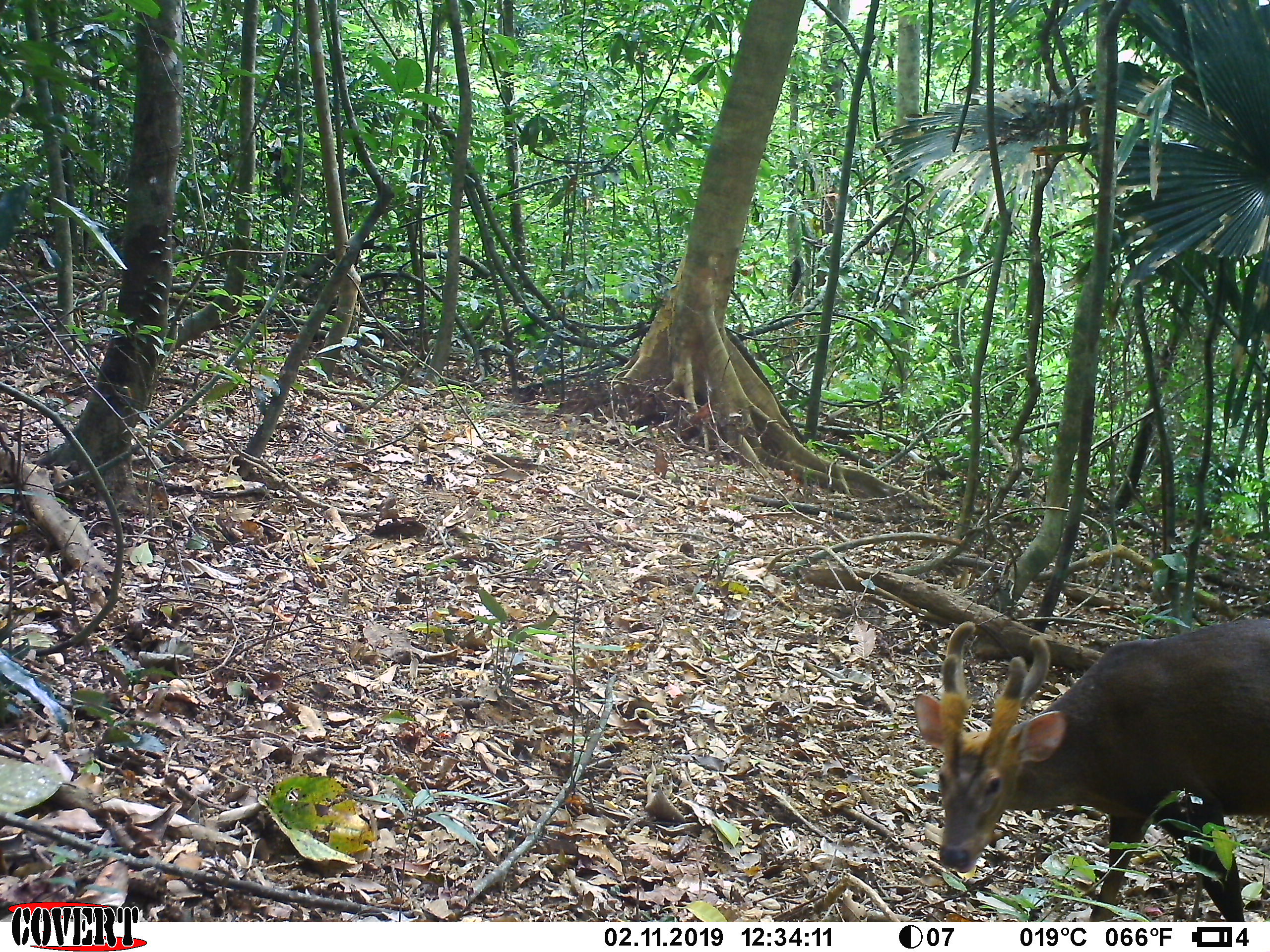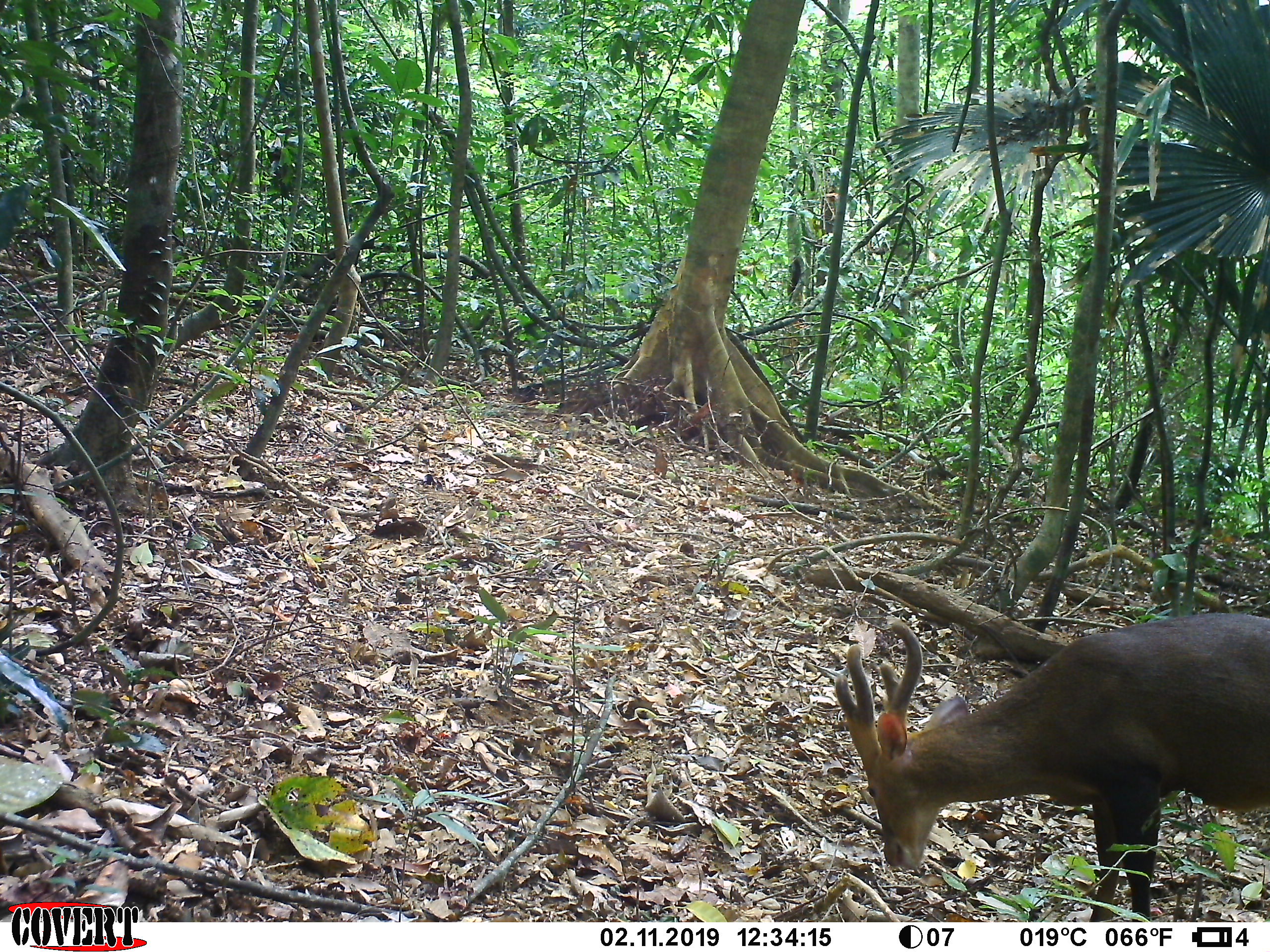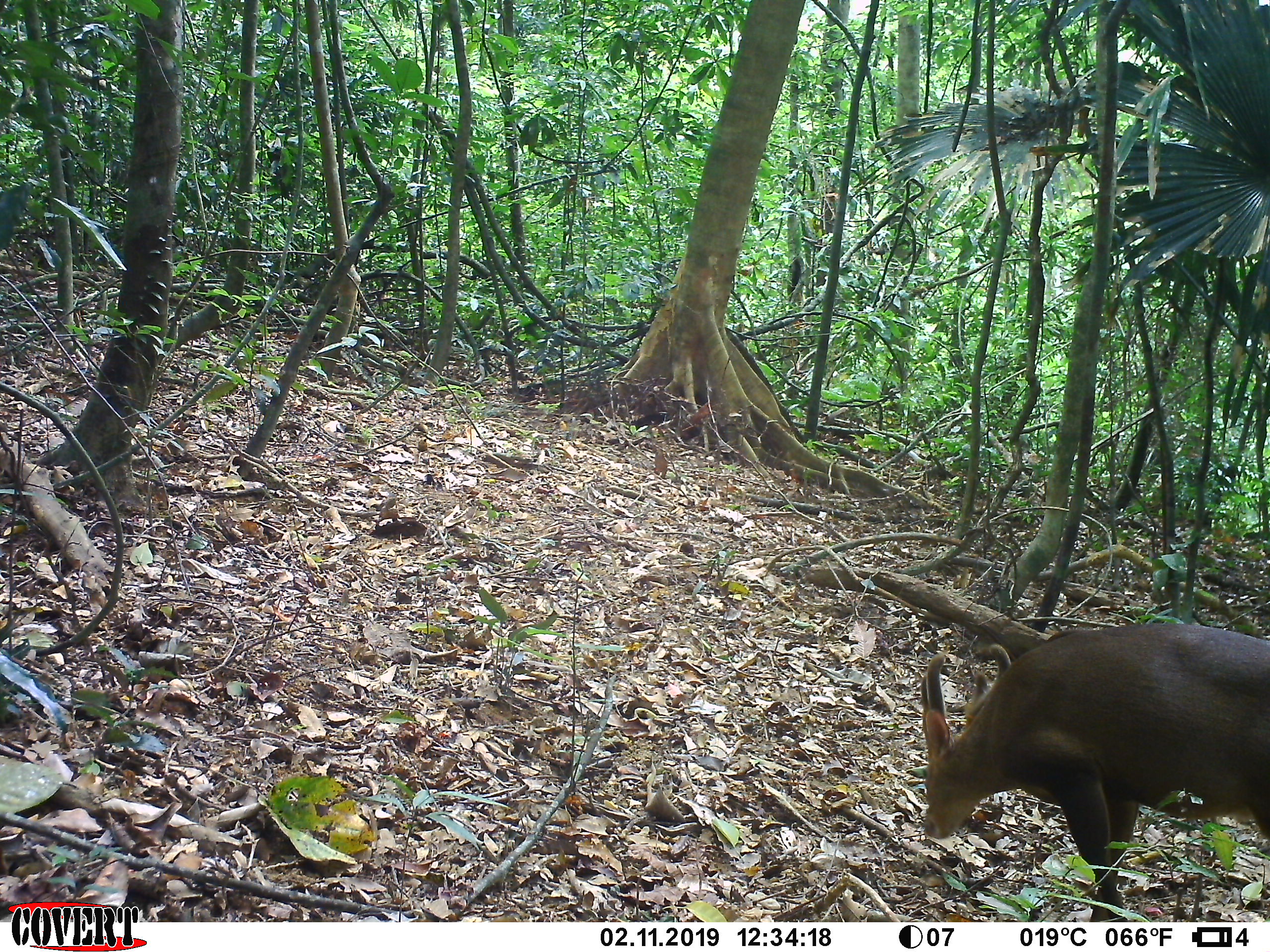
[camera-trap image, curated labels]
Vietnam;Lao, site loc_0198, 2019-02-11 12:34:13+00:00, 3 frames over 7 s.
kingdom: Animalia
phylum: Chordata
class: Mammalia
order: Artiodactyla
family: Cervidae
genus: Muntiacus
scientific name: Muntiacus vuquangensis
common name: large-antlered muntjac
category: large antlered muntjac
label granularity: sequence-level